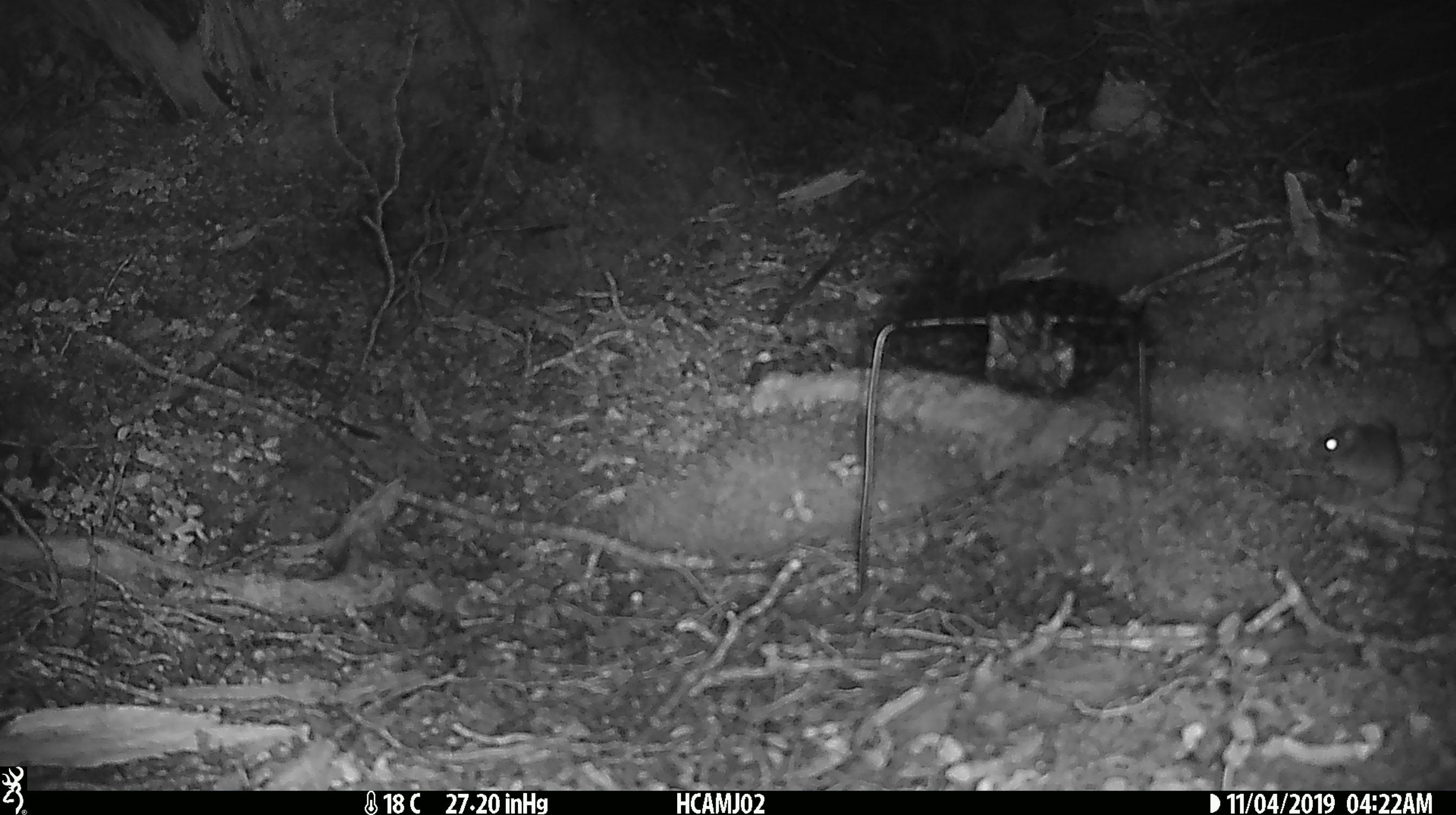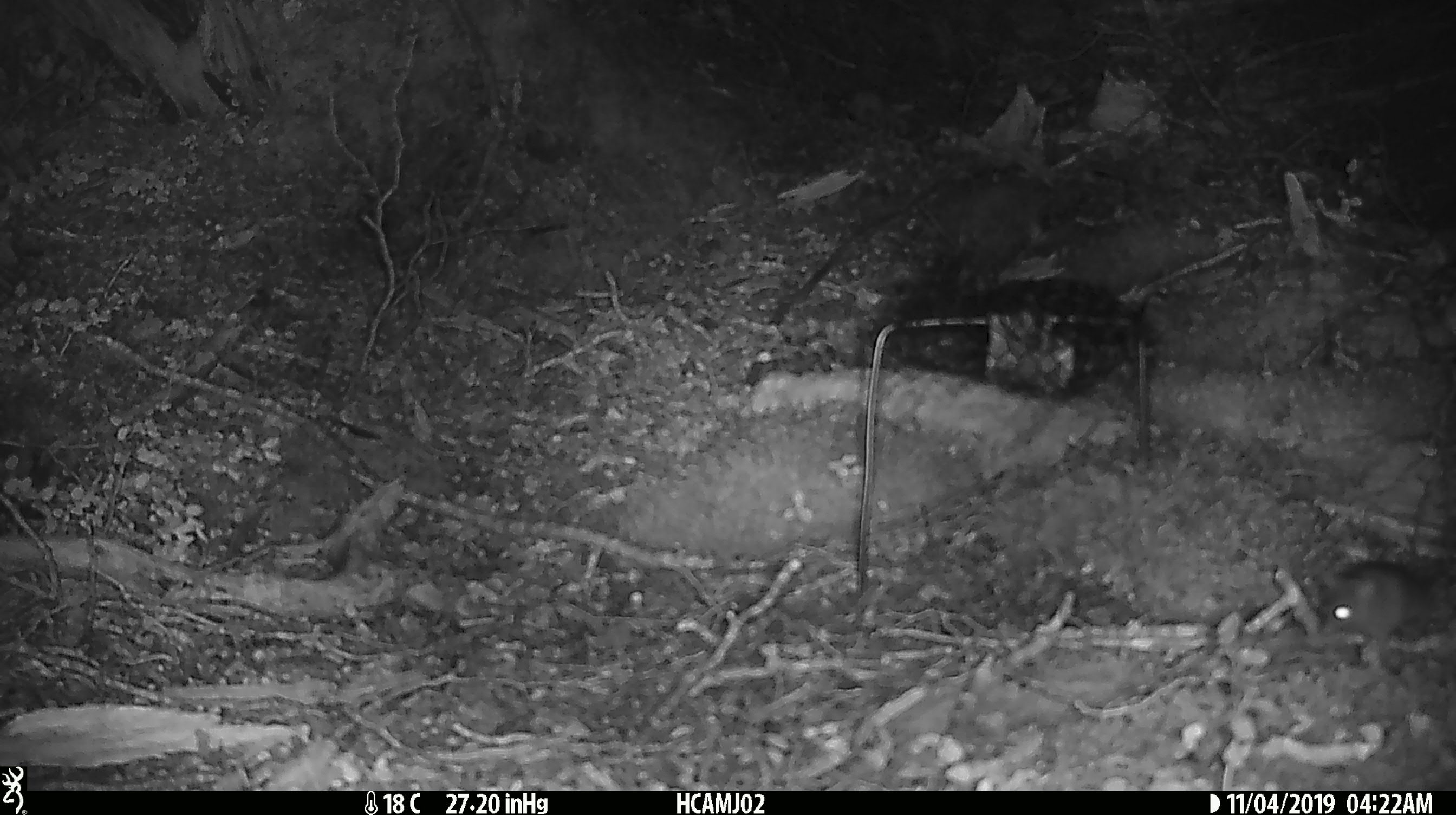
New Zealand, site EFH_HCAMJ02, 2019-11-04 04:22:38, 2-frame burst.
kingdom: Animalia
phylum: Chordata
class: Mammalia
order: Rodentia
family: Muridae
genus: Mus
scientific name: Mus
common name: mouse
Mouse (Mus).